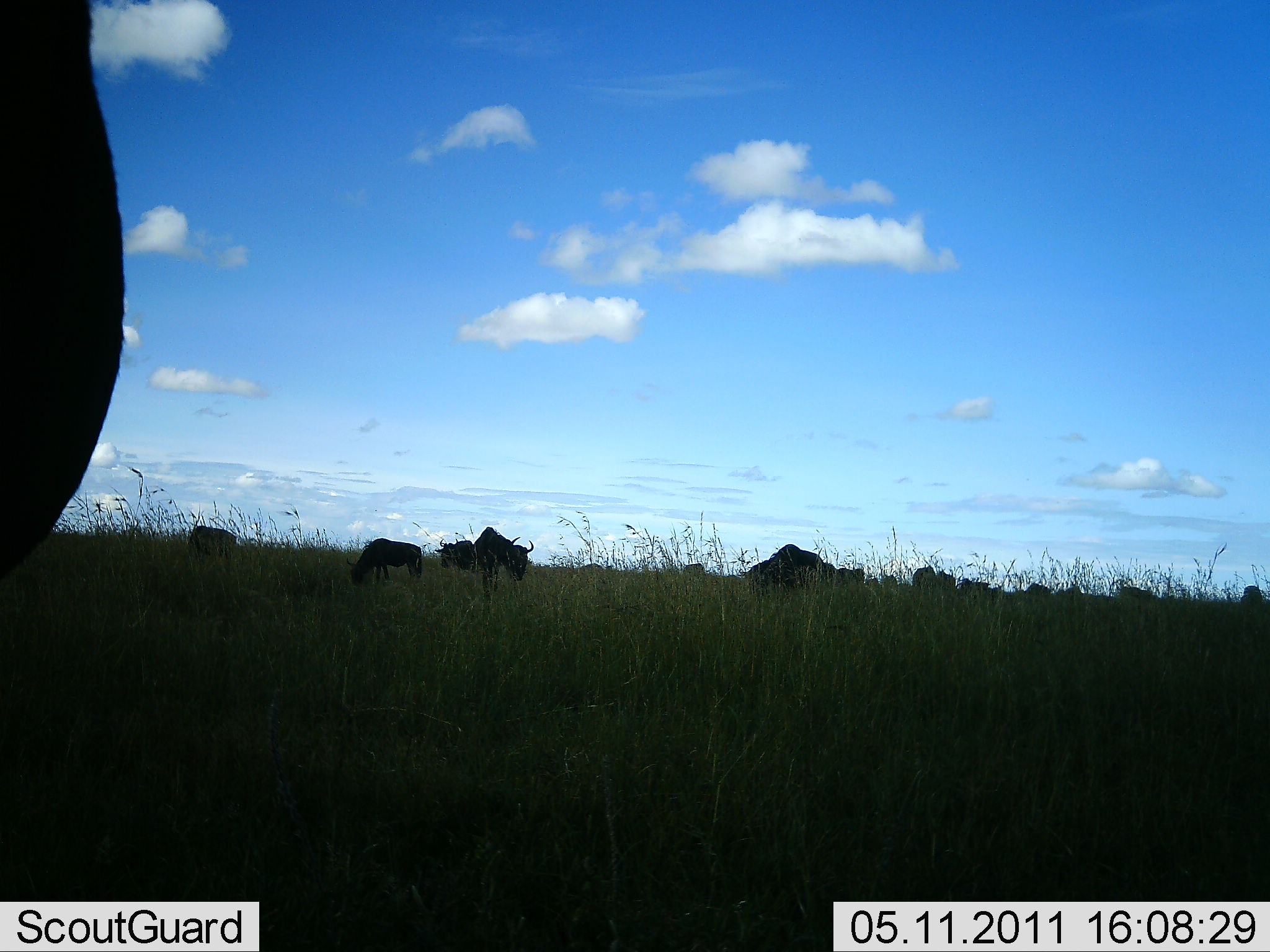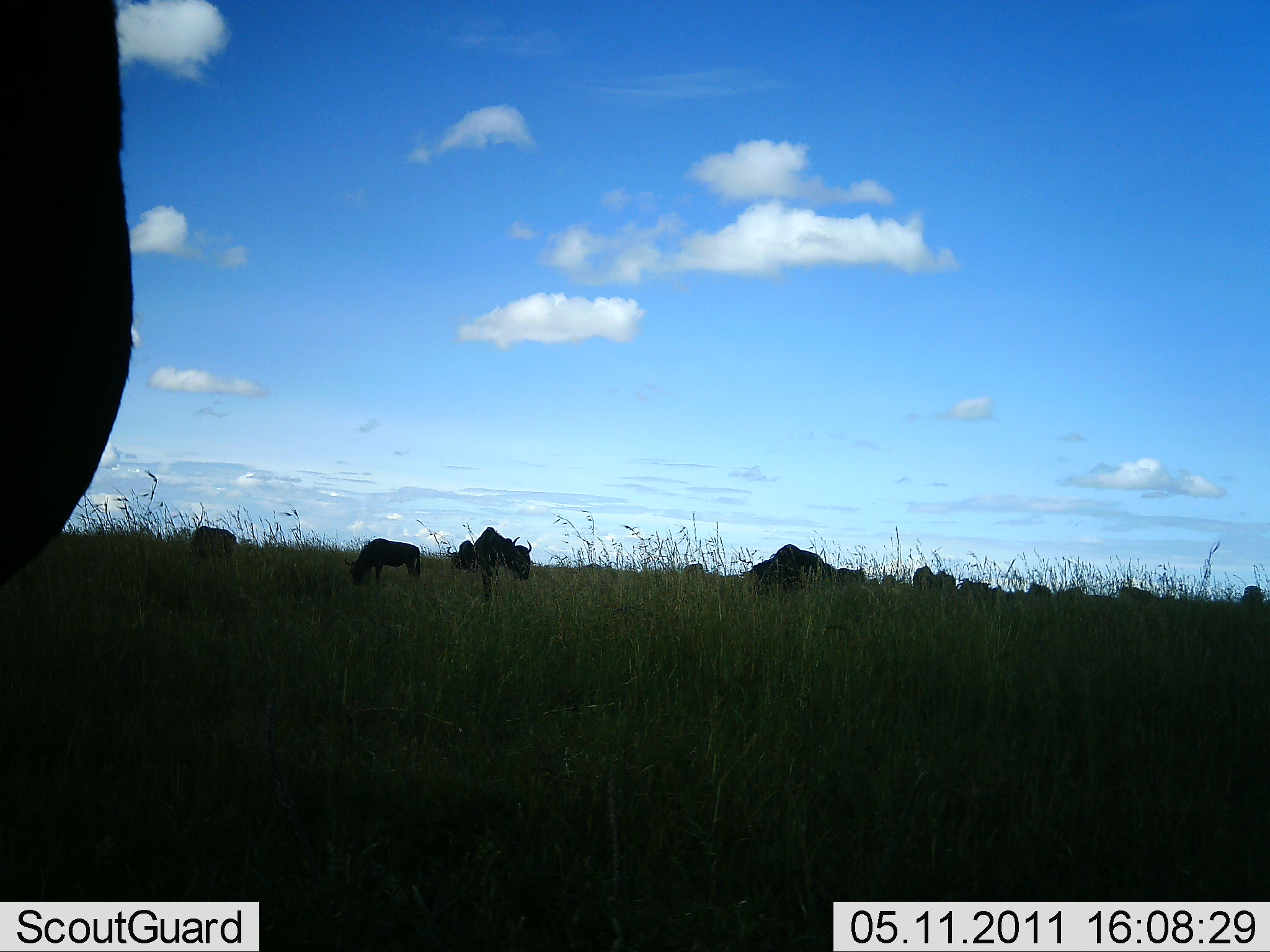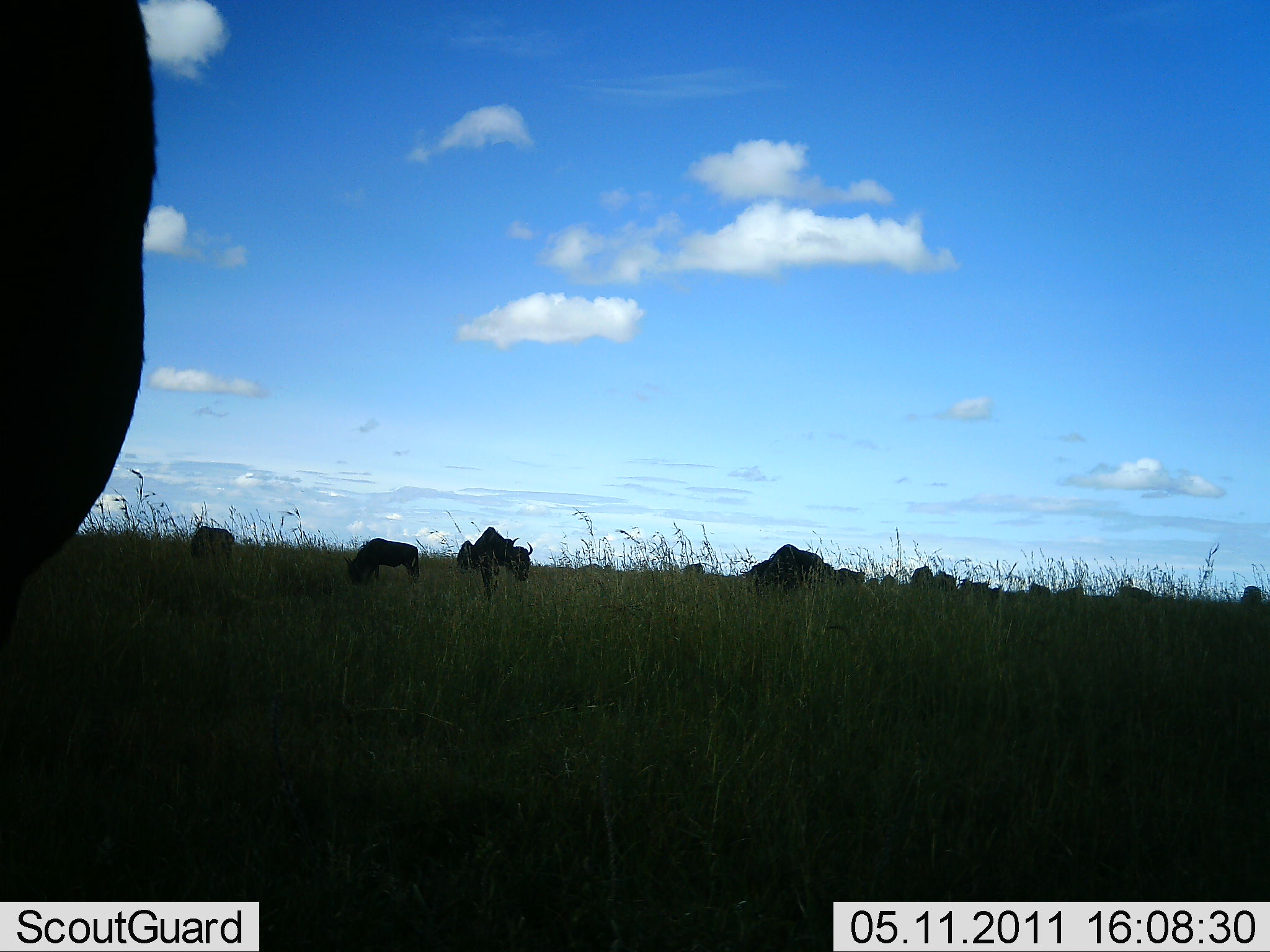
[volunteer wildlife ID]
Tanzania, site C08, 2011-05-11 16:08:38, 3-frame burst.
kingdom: Animalia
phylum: Chordata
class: Mammalia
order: Artiodactyla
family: Bovidae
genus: Connochaetes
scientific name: Connochaetes taurinus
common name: blue wildebeest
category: wildebeest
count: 11-50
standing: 50%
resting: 0%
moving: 17%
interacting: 0%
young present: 0%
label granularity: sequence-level